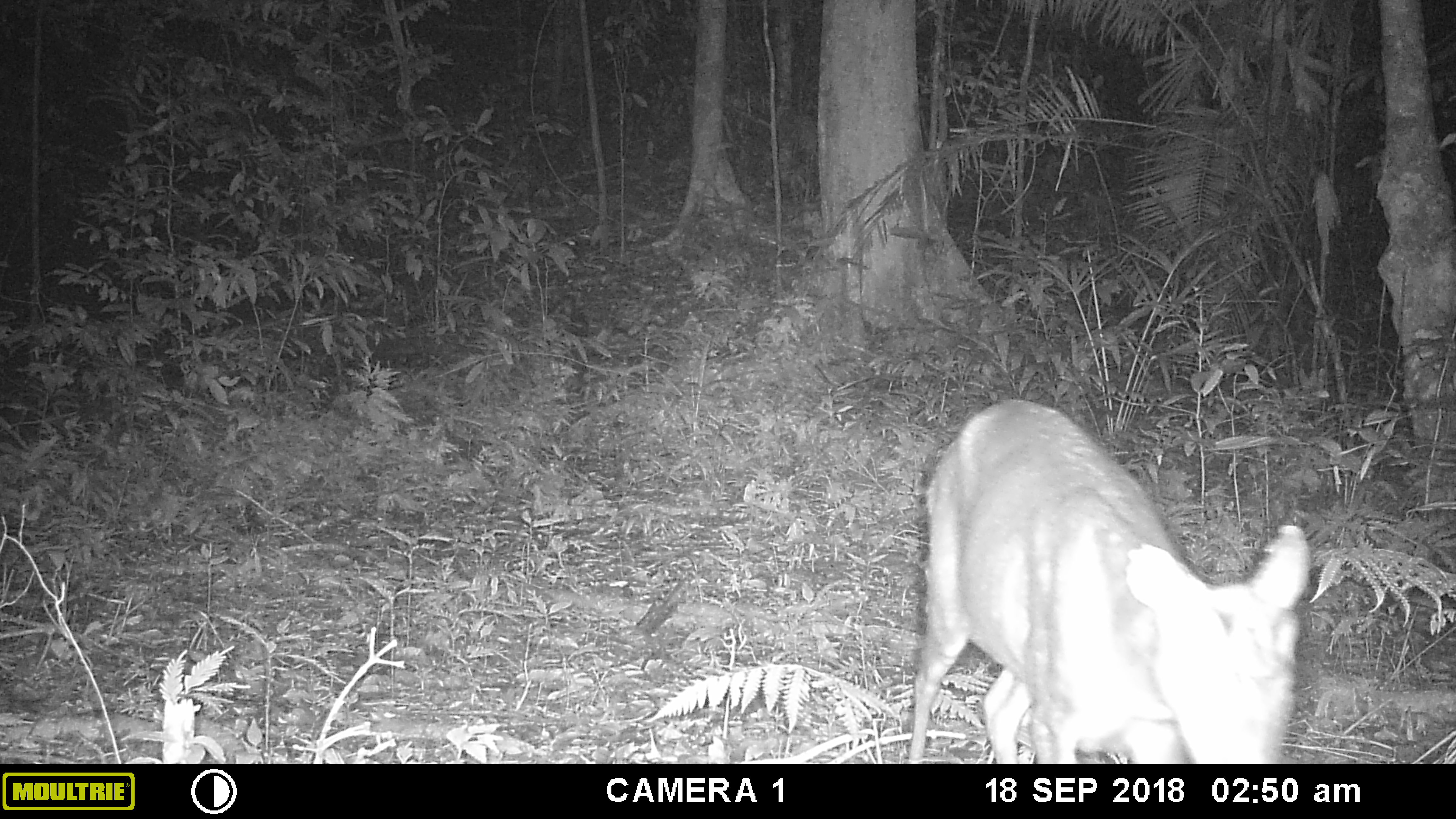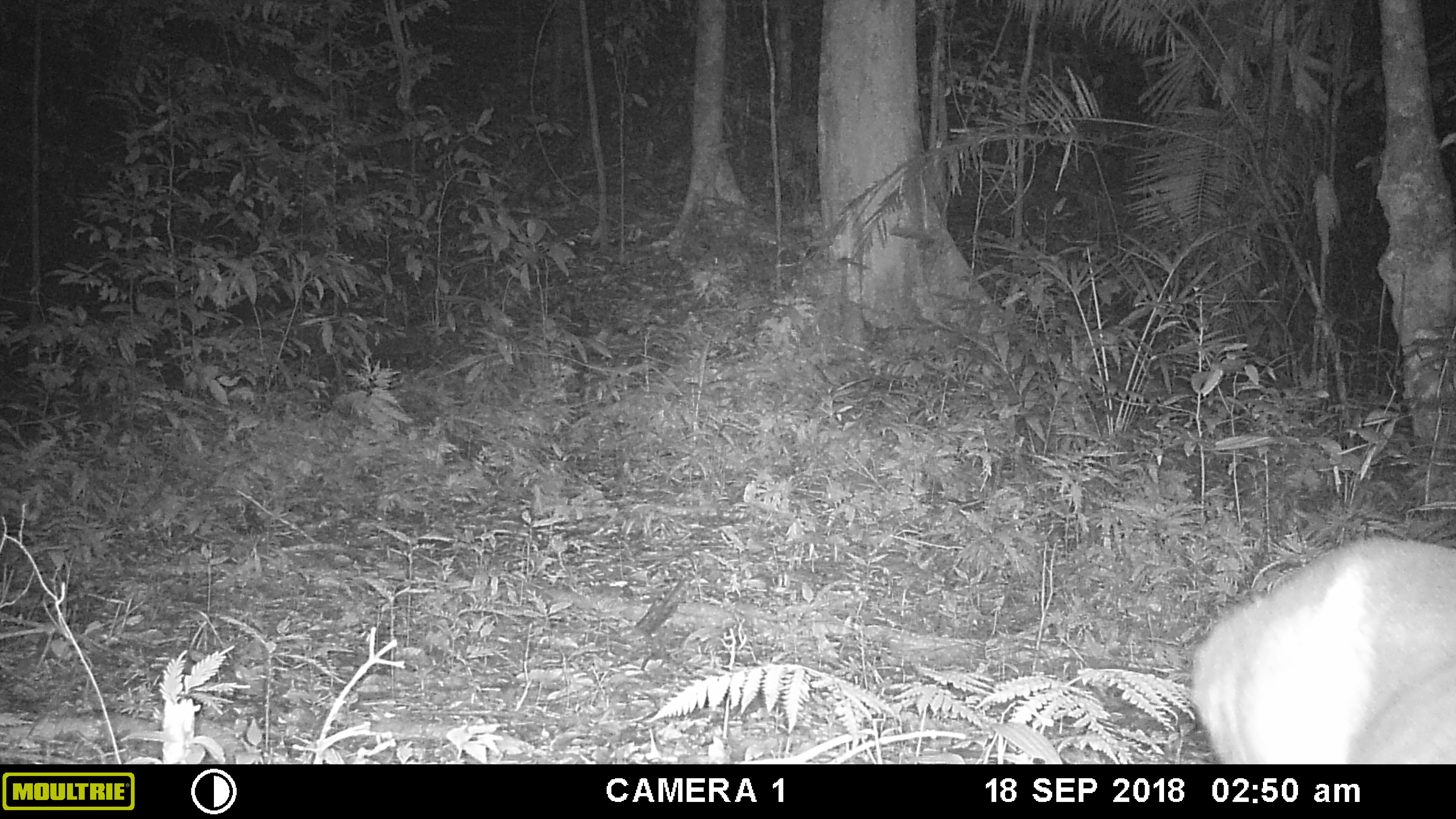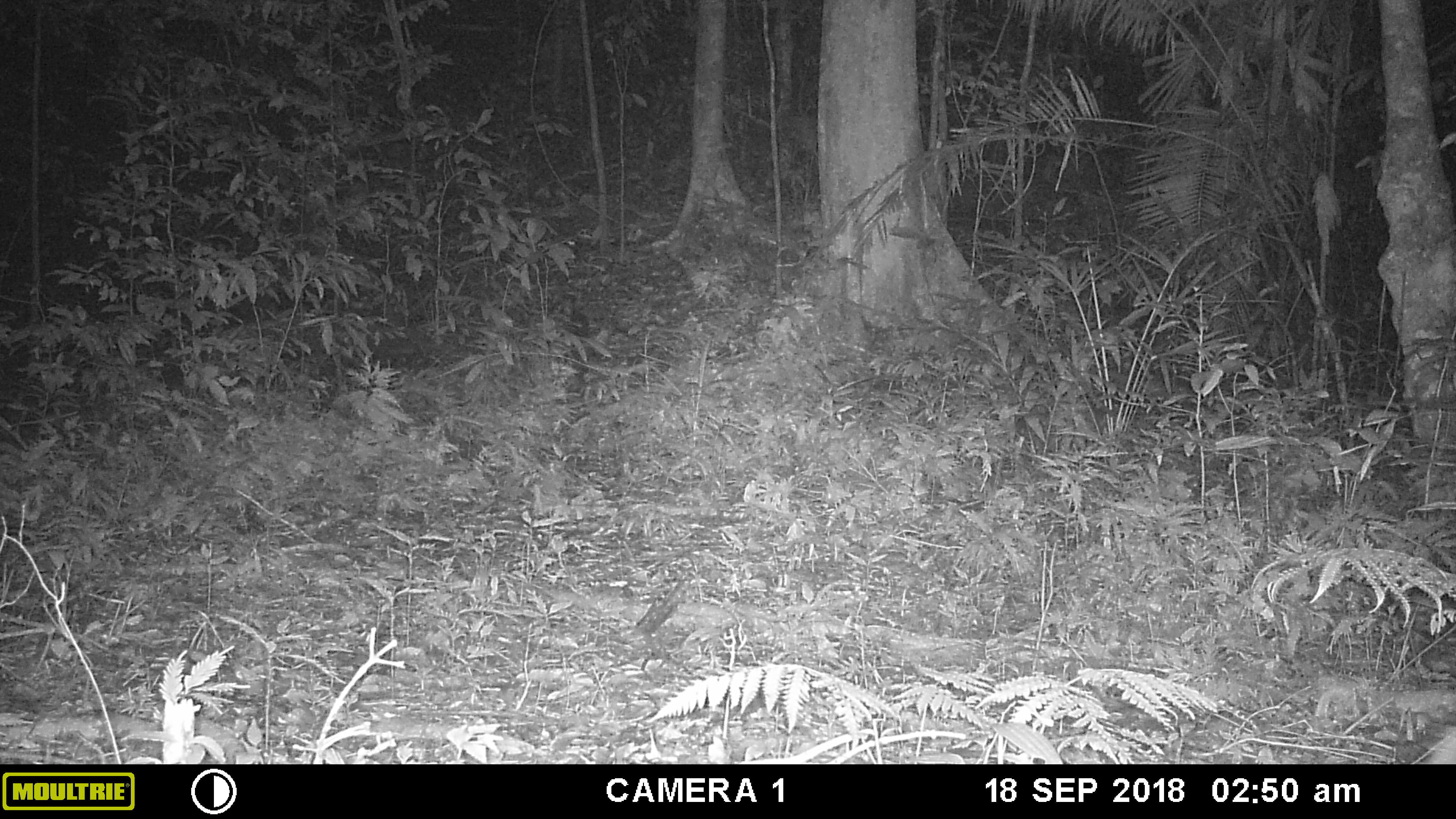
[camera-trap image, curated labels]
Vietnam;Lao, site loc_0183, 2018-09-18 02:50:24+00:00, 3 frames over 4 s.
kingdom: Animalia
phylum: Chordata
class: Mammalia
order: Artiodactyla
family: Cervidae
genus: Muntiacus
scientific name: Muntiacus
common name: muntjacs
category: unidentified muntjac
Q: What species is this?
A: Unidentified muntjac (muntjacs) (Muntiacus).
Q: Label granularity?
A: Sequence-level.